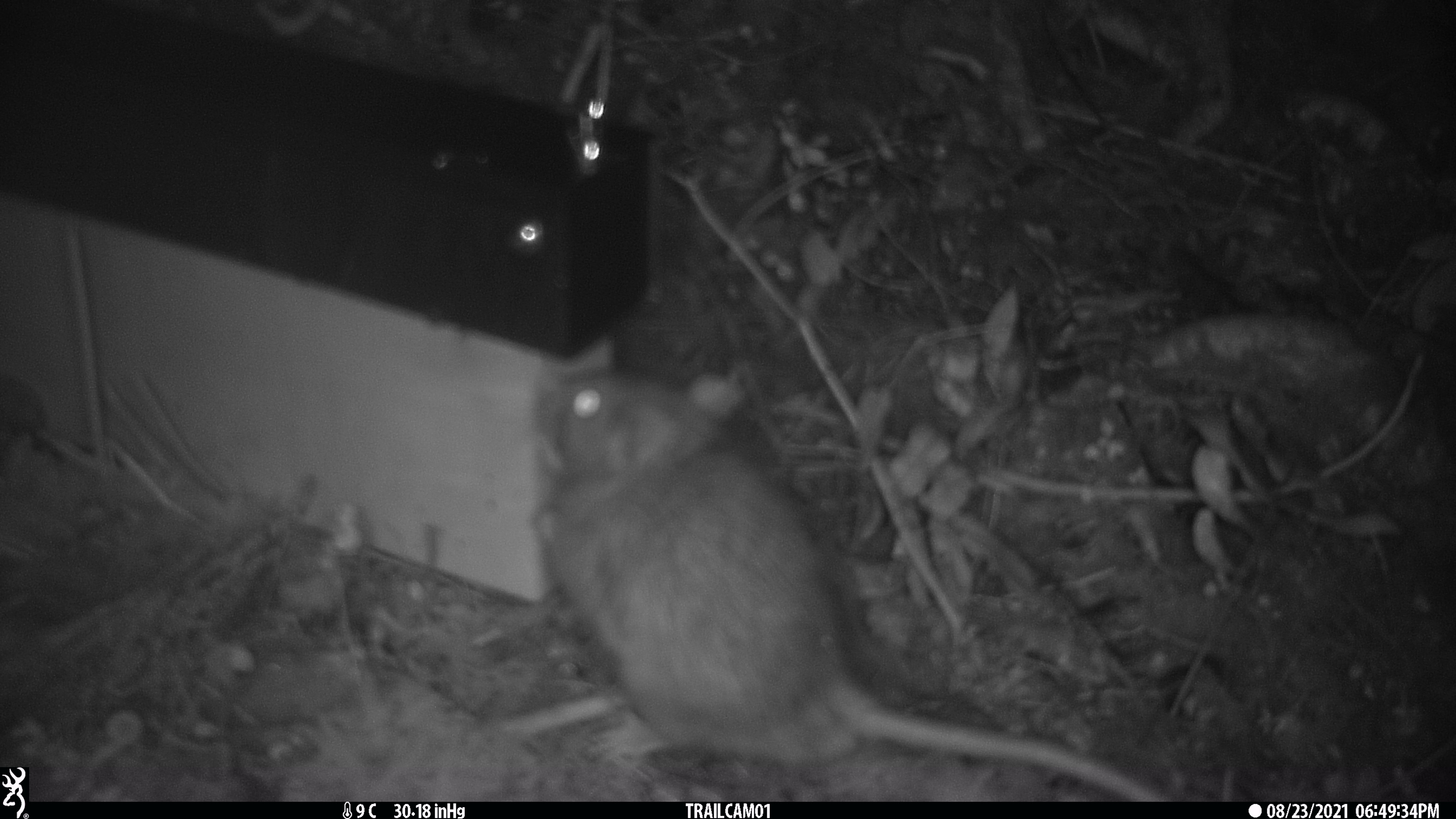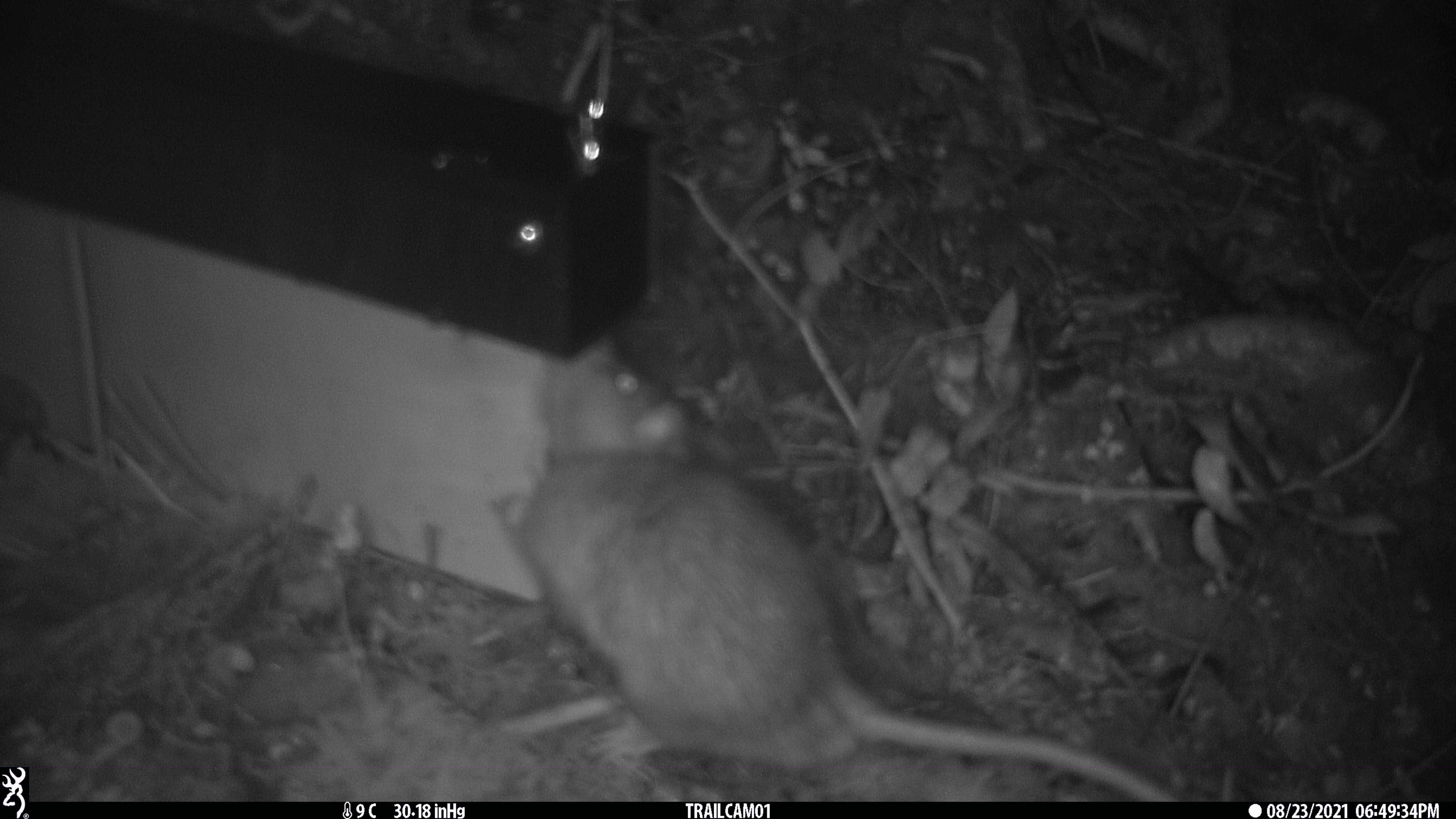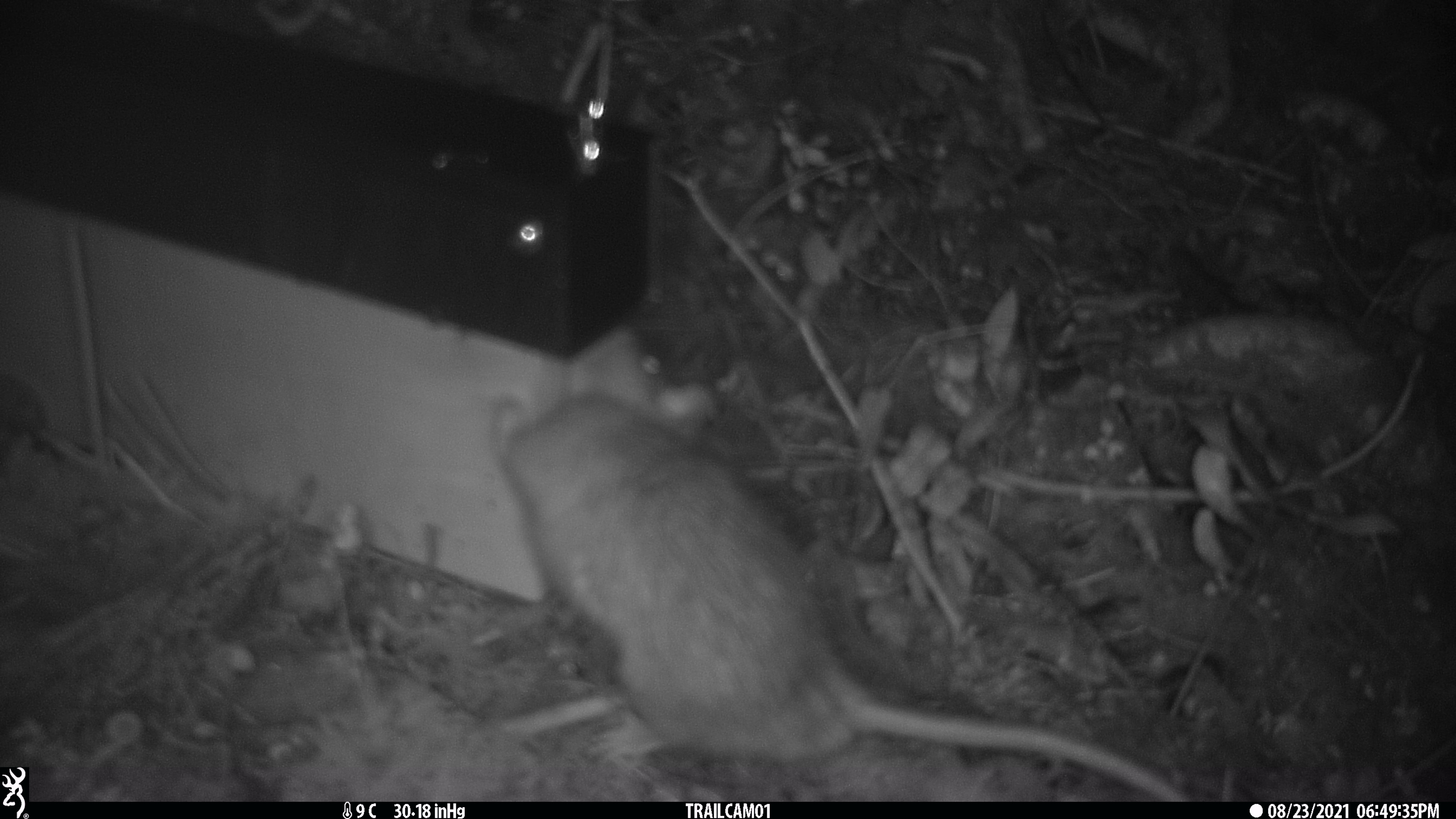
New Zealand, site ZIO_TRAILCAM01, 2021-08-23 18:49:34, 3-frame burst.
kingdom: Animalia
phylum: Chordata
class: Mammalia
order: Rodentia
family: Muridae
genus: Rattus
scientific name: Rattus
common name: rat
Rat (Rattus).